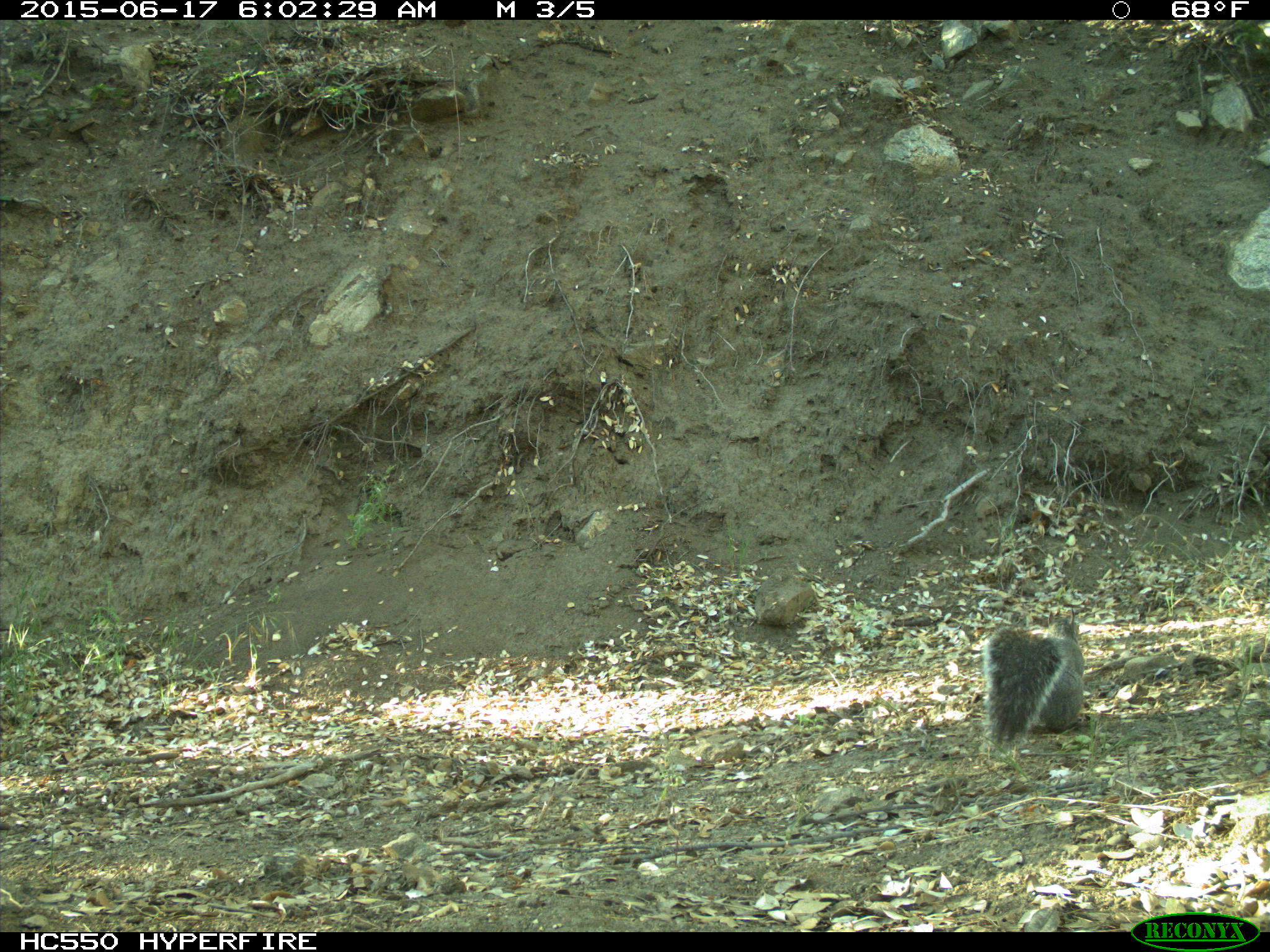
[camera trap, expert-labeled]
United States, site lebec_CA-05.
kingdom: Animalia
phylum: Chordata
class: Mammalia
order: Rodentia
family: Sciuridae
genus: Sciurus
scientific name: Sciurus carolinensis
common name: eastern gray squirrel